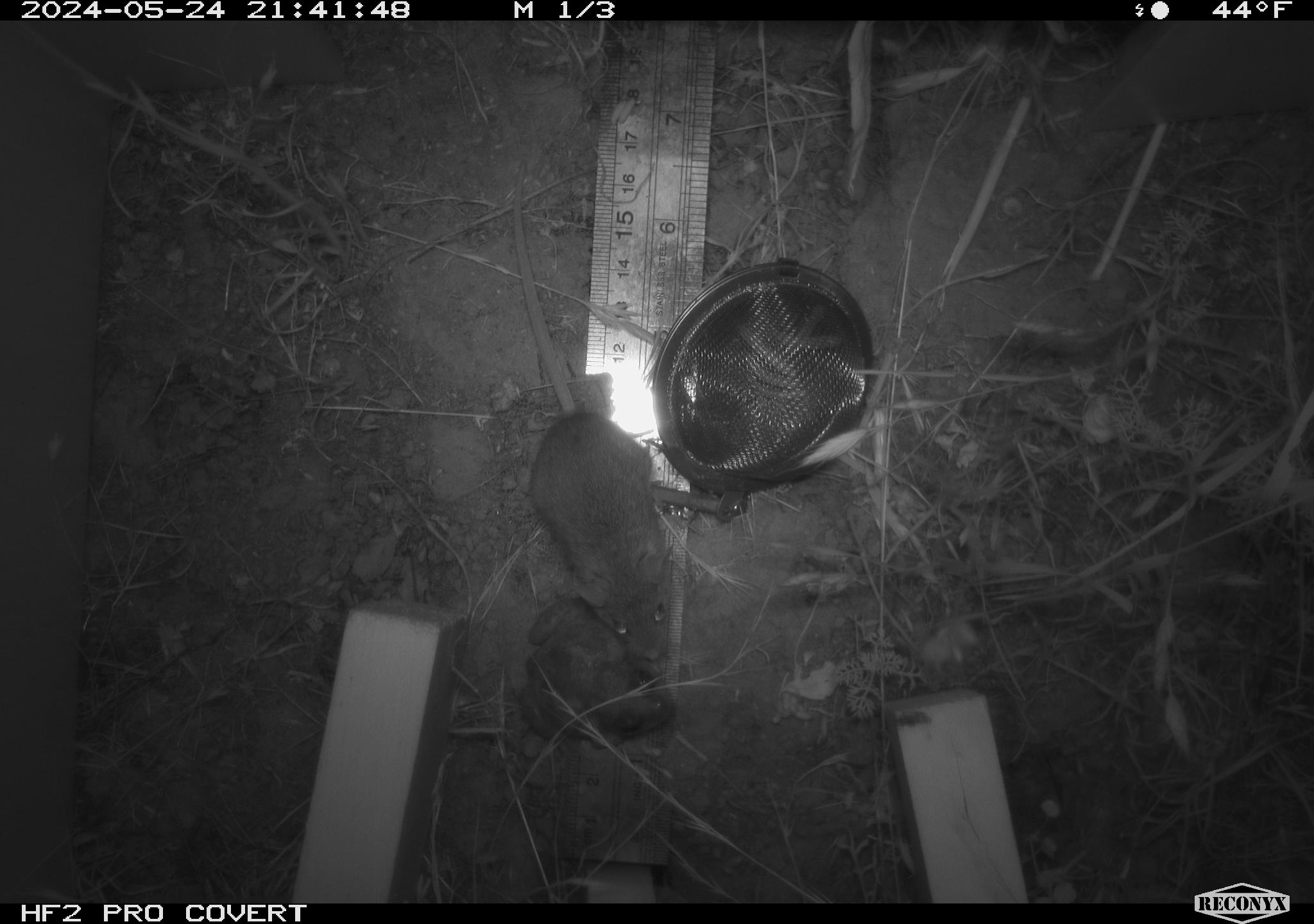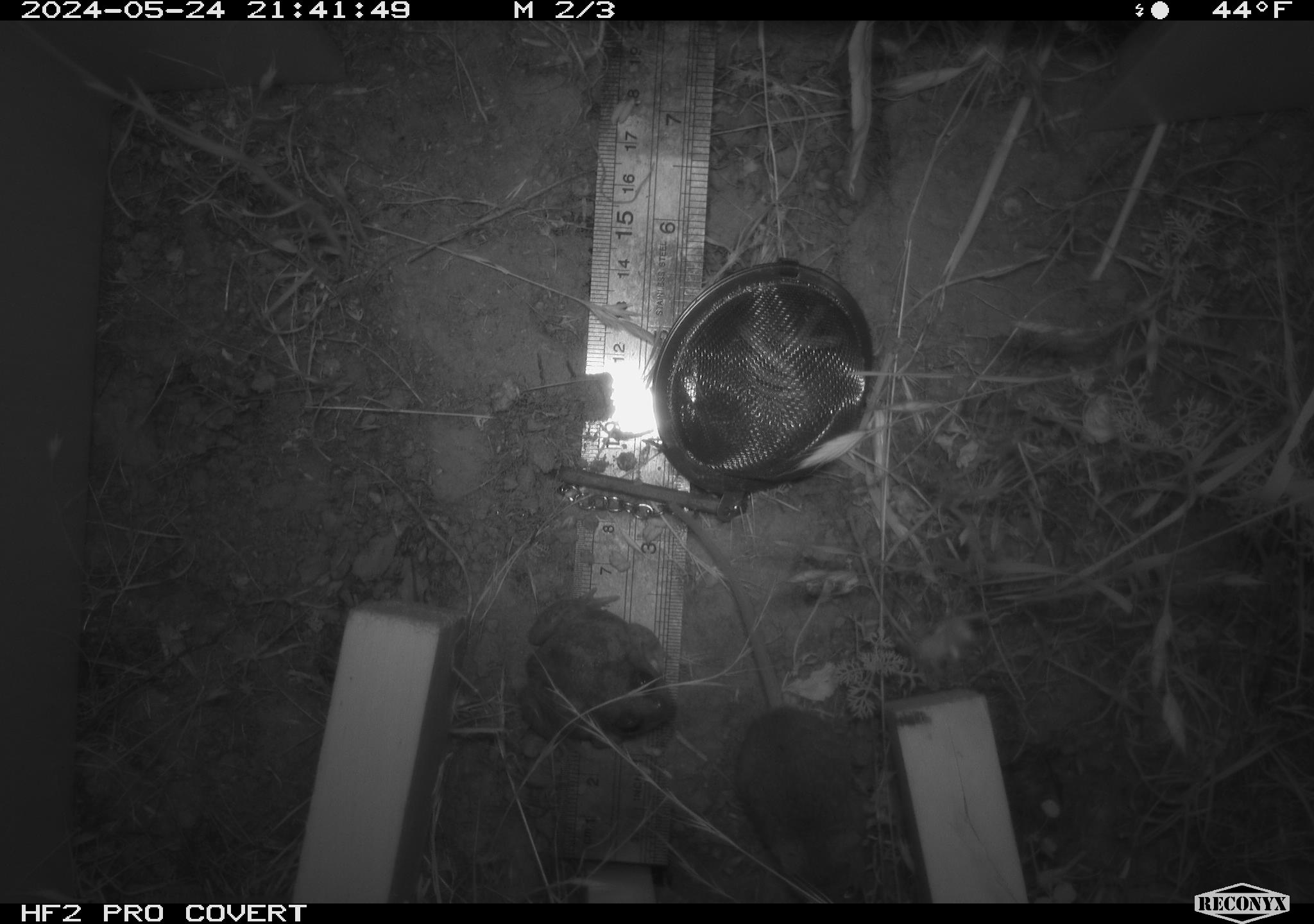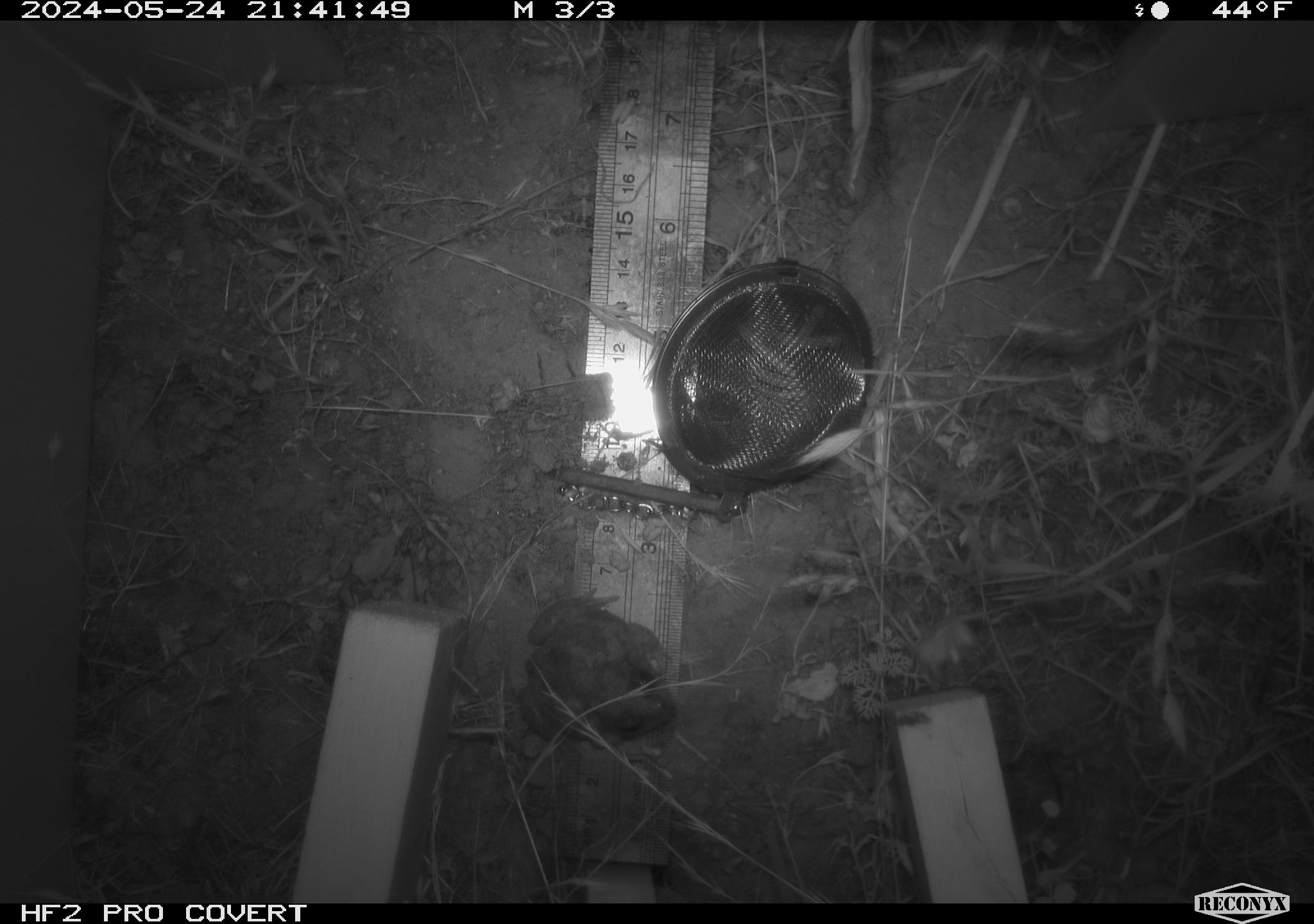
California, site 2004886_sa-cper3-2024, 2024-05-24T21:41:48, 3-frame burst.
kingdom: Animalia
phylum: Chordata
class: Mammalia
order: Rodentia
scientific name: Rodentia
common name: rodent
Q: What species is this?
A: Rodent (Rodentia).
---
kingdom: Animalia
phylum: Chordata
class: Amphibia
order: Anura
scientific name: Anura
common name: frogs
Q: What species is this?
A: Frogs (Anura).